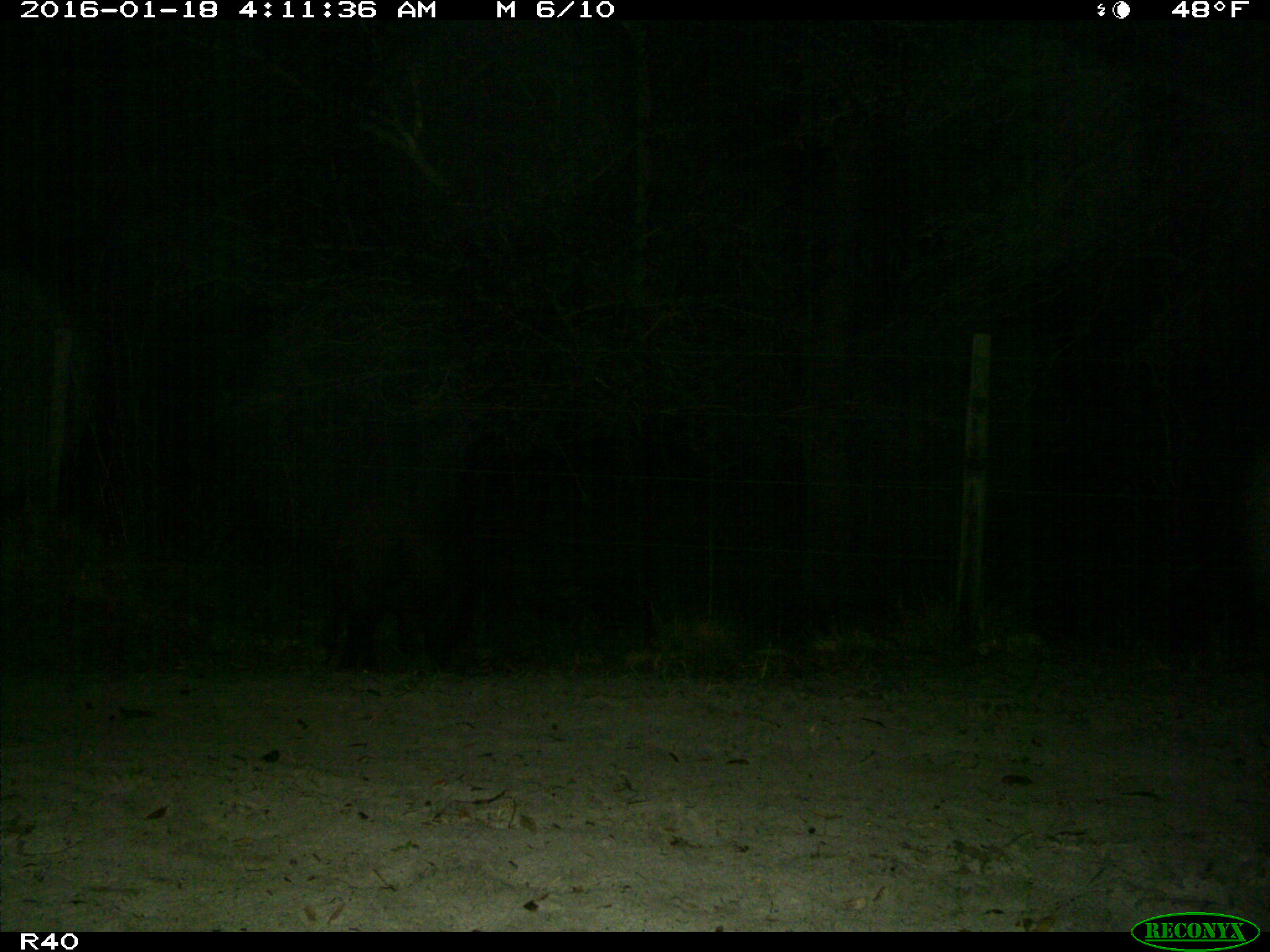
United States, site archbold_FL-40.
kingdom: Animalia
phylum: Chordata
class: Mammalia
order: Artiodactyla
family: Suidae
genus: Sus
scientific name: Sus scrofa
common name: wild boar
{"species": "Sus scrofa (wild boar)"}